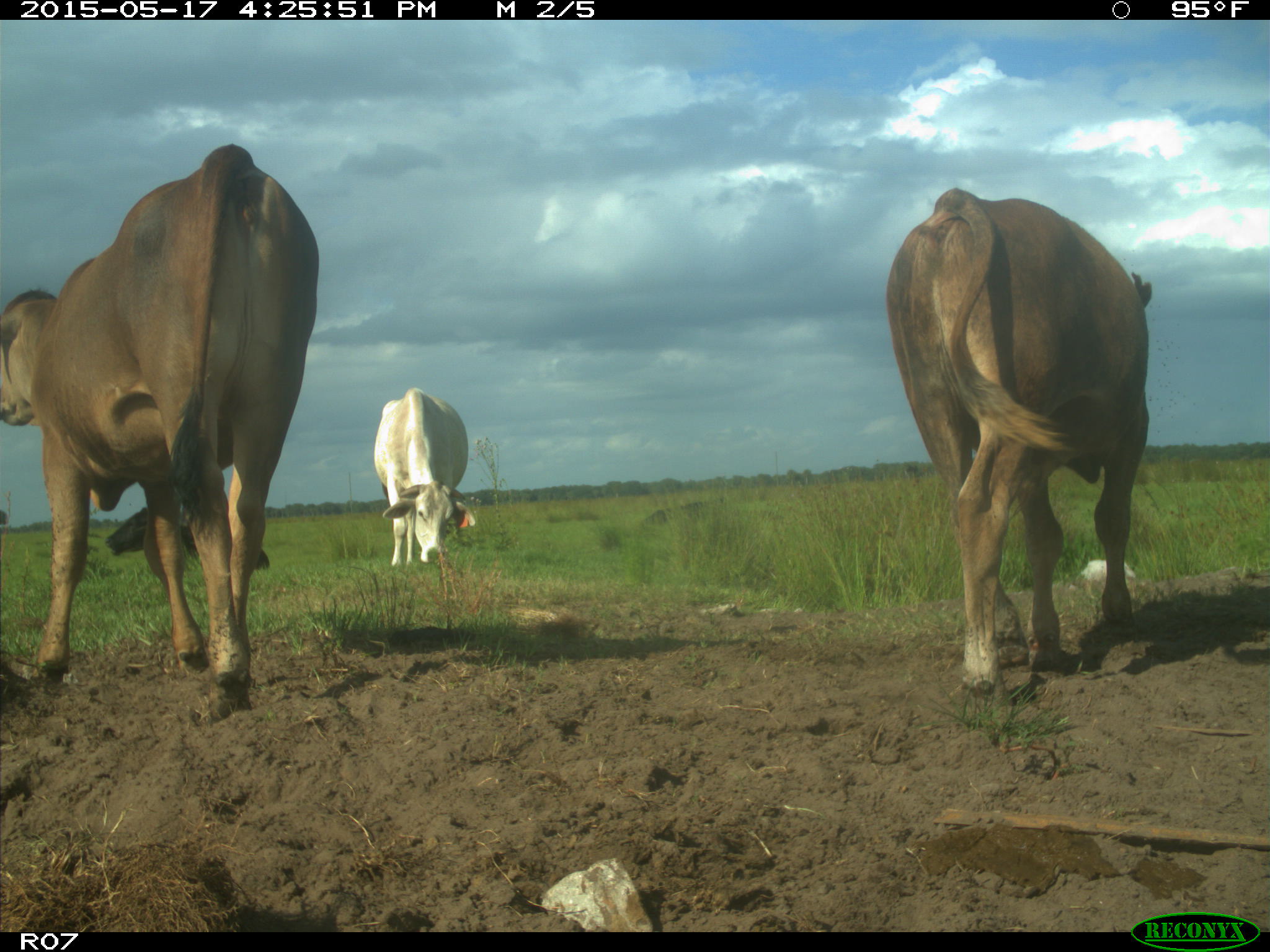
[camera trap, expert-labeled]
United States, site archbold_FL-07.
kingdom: Animalia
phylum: Chordata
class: Mammalia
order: Artiodactyla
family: Bovidae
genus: Bos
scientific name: Bos taurus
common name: domestic cow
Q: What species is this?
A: Bos taurus (domestic cow).